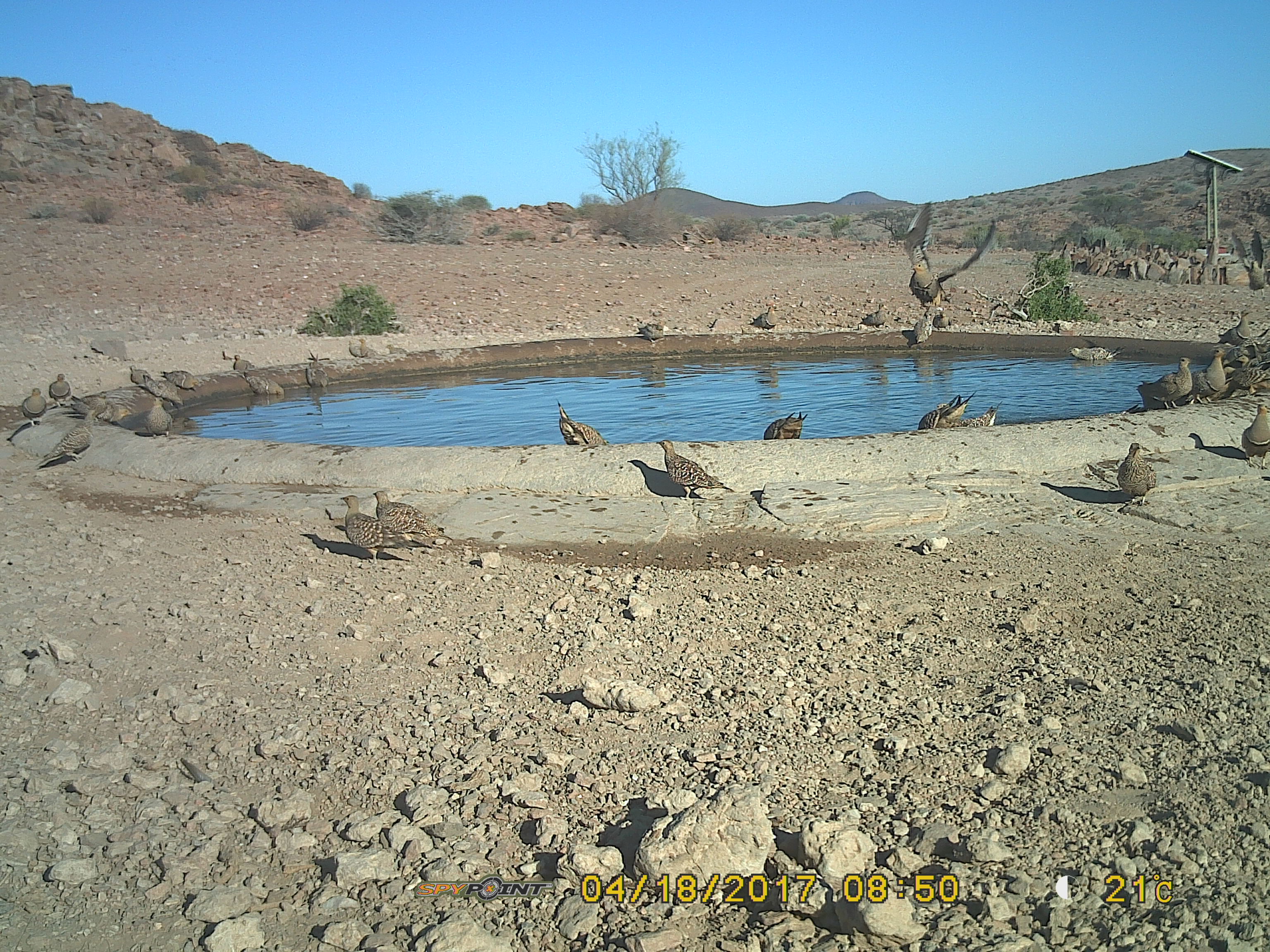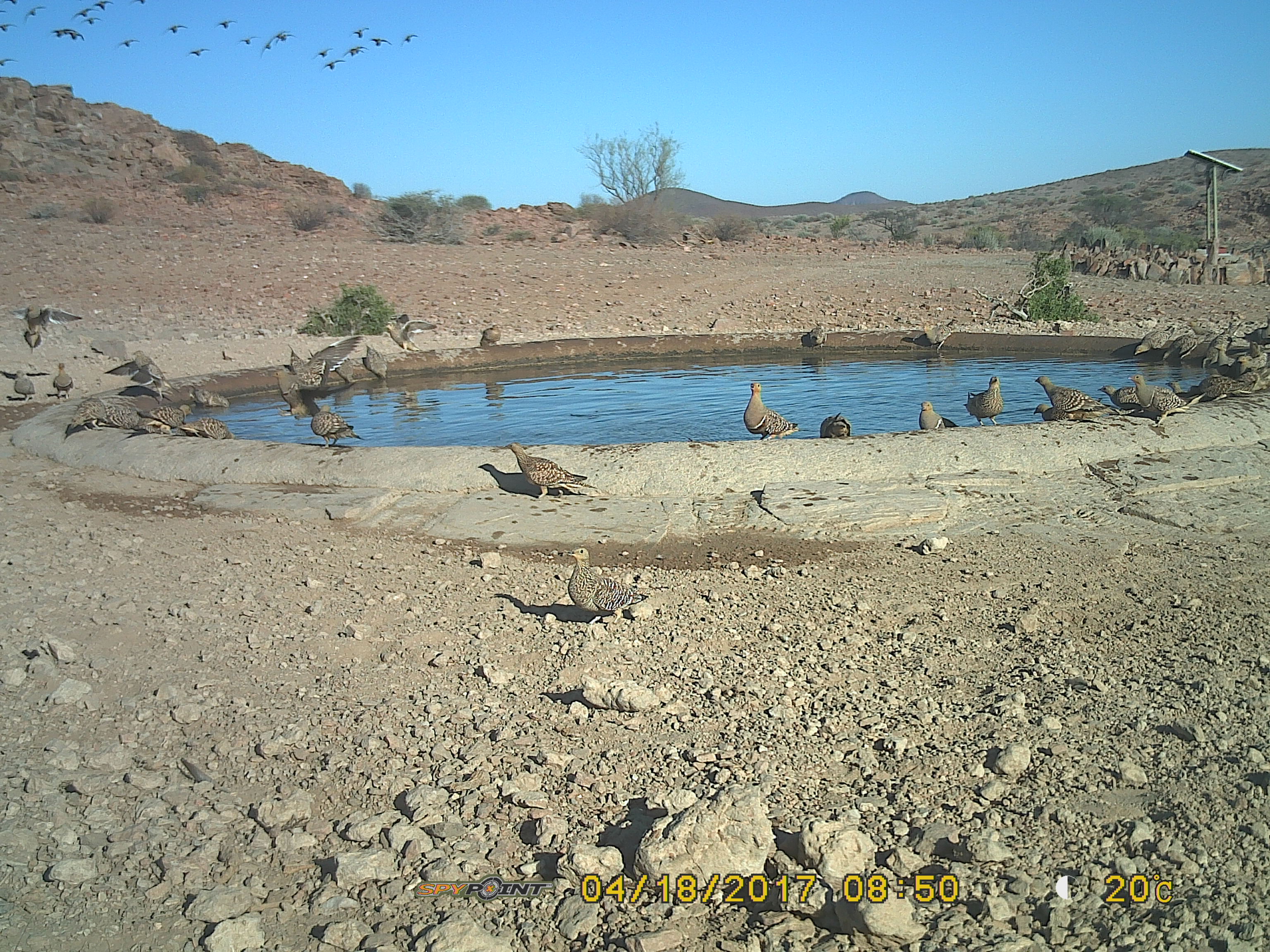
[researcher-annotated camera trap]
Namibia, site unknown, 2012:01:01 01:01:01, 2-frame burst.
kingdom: Animalia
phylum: Chordata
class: Aves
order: Pterocliformes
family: Pteroclidae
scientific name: Pteroclidae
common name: sandgrouse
Pteroclidae (sandgrouse).